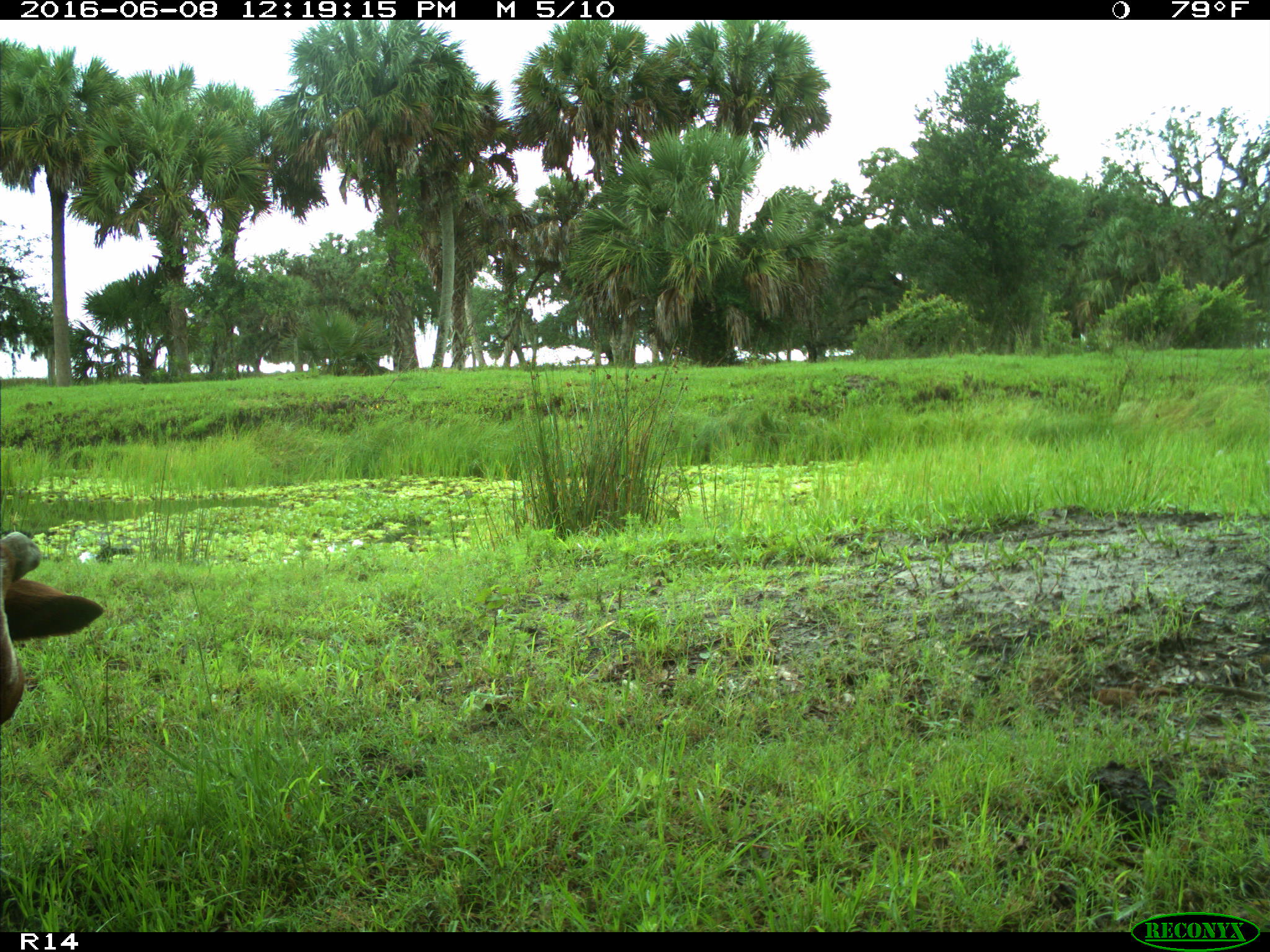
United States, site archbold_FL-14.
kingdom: Animalia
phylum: Chordata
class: Mammalia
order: Artiodactyla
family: Bovidae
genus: Bos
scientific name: Bos taurus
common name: domestic cow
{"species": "Bos taurus (domestic cow)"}